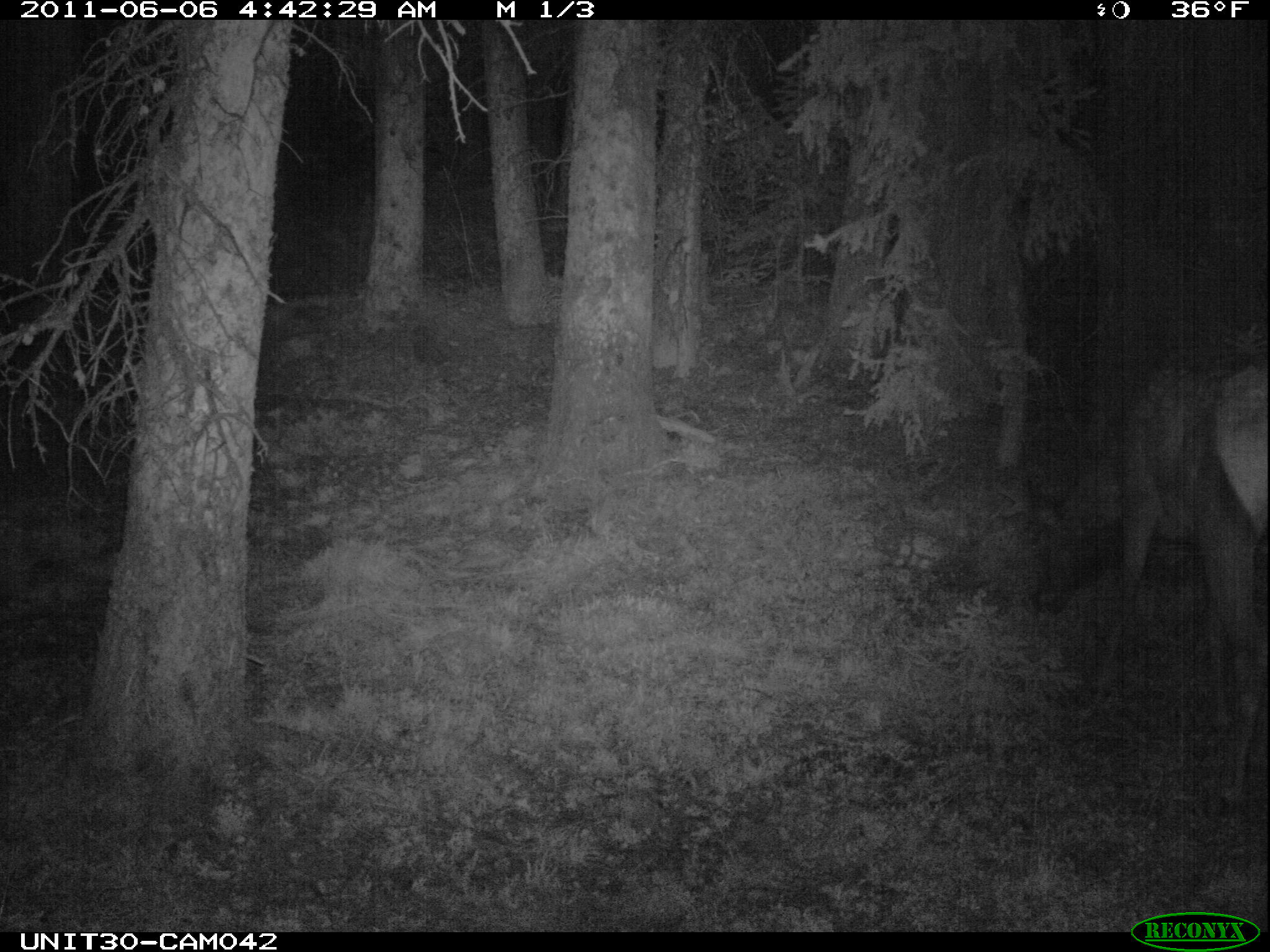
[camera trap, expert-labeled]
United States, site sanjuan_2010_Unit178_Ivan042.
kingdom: Animalia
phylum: Chordata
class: Mammalia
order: Artiodactyla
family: Cervidae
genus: Cervus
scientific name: Cervus elaphus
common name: red deer